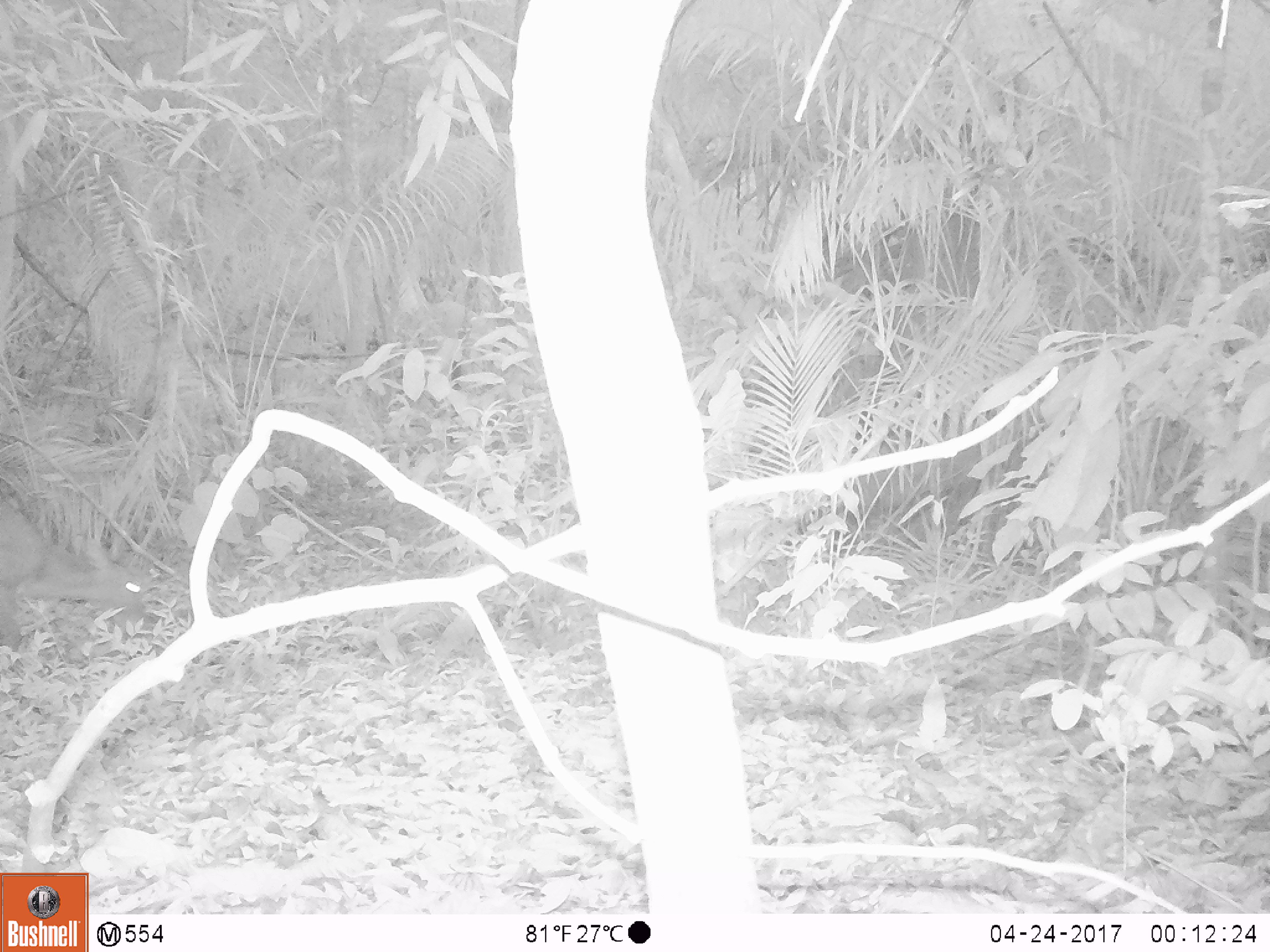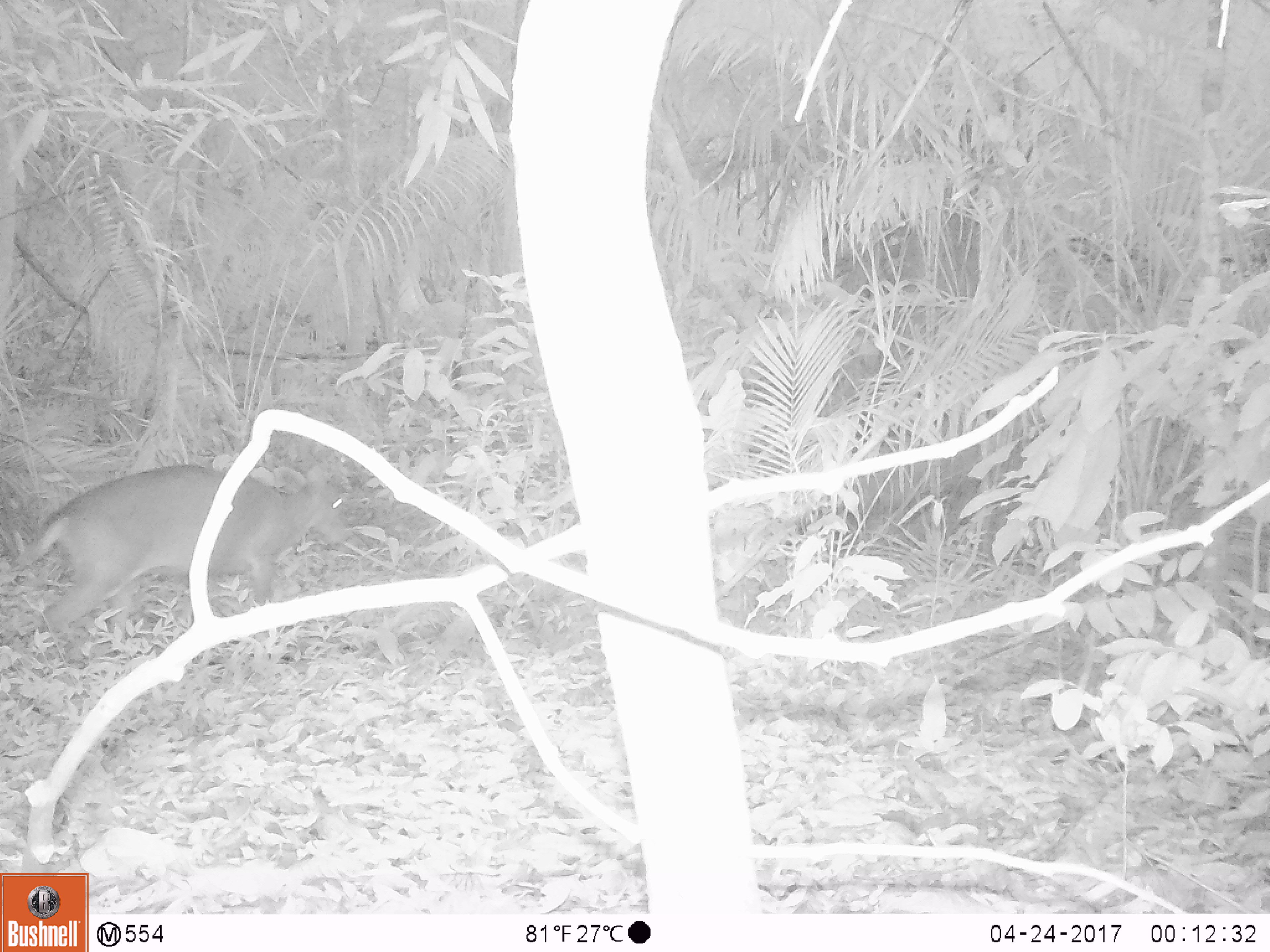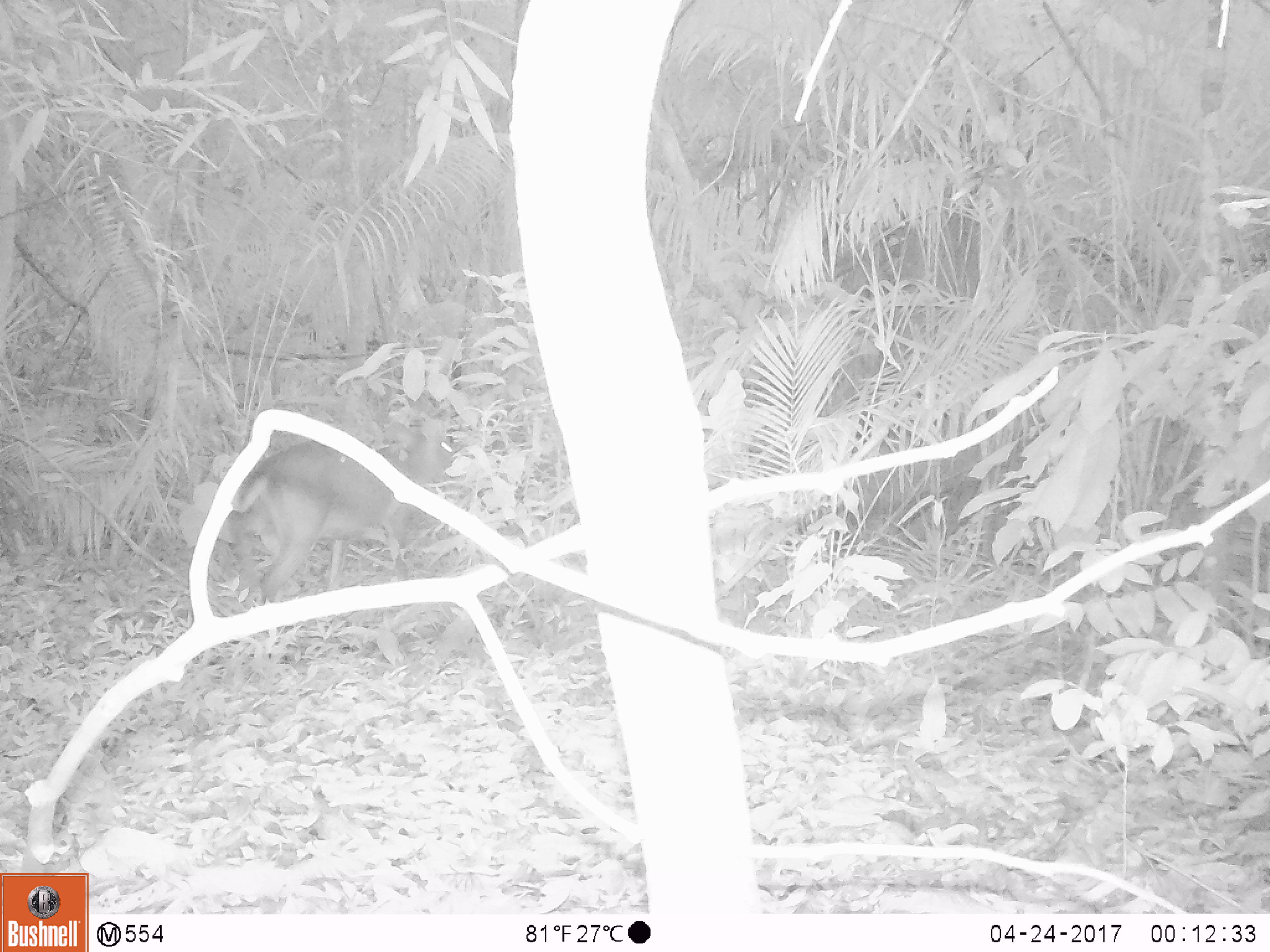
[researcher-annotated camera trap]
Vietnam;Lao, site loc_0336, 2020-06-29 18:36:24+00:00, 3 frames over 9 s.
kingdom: Animalia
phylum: Chordata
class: Mammalia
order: Artiodactyla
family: Cervidae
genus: Muntiacus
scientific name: Muntiacus vuquangensis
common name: large-antlered muntjac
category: large antlered muntjac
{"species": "large antlered muntjac (large-antlered muntjac) (Muntiacus vuquangensis)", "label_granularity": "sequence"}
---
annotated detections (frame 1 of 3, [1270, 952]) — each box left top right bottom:
large antlered muntjac: 0 493 153 651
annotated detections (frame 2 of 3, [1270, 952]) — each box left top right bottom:
large antlered muntjac: 14 455 356 668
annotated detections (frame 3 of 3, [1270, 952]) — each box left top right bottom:
large antlered muntjac: 229 420 460 609